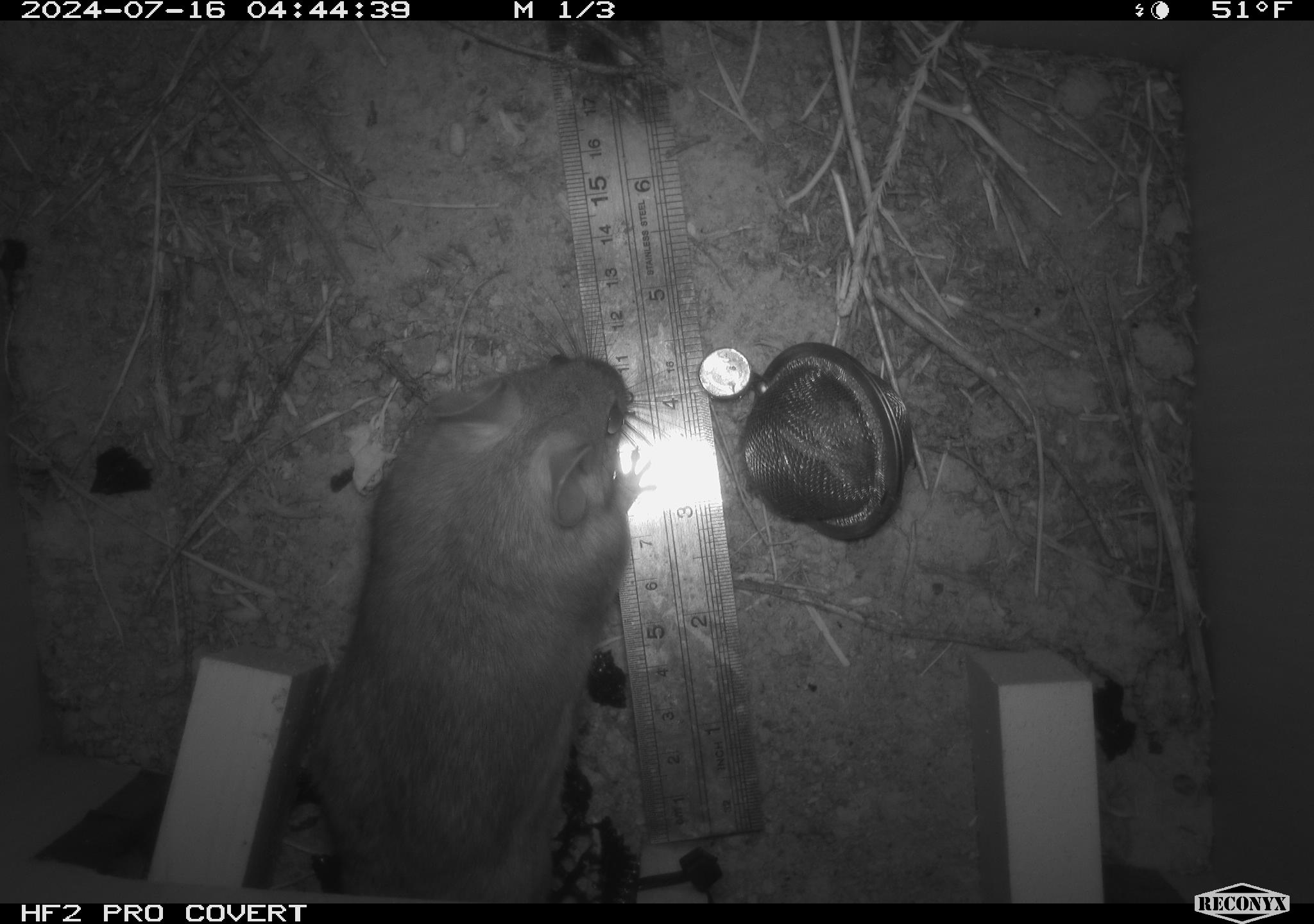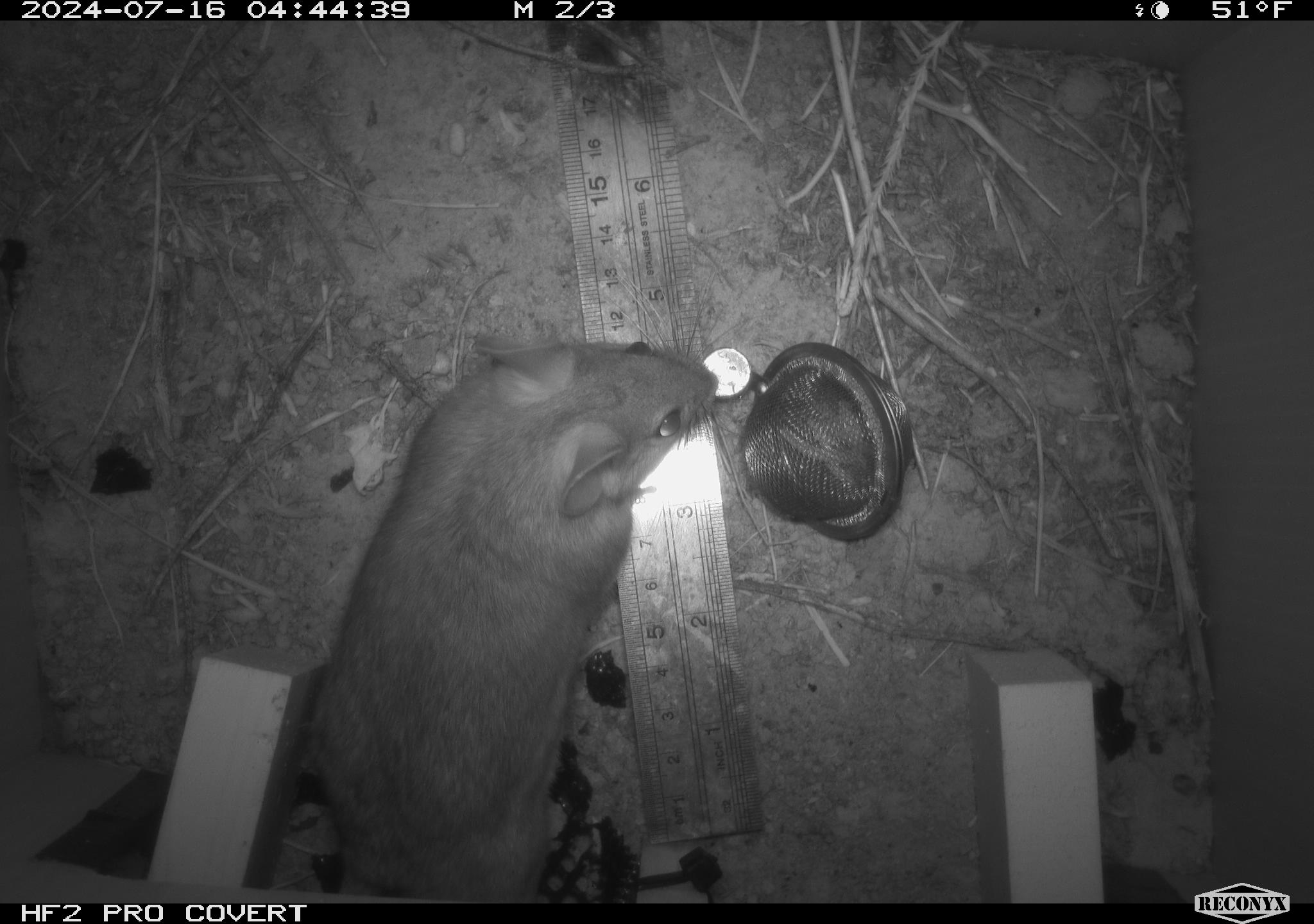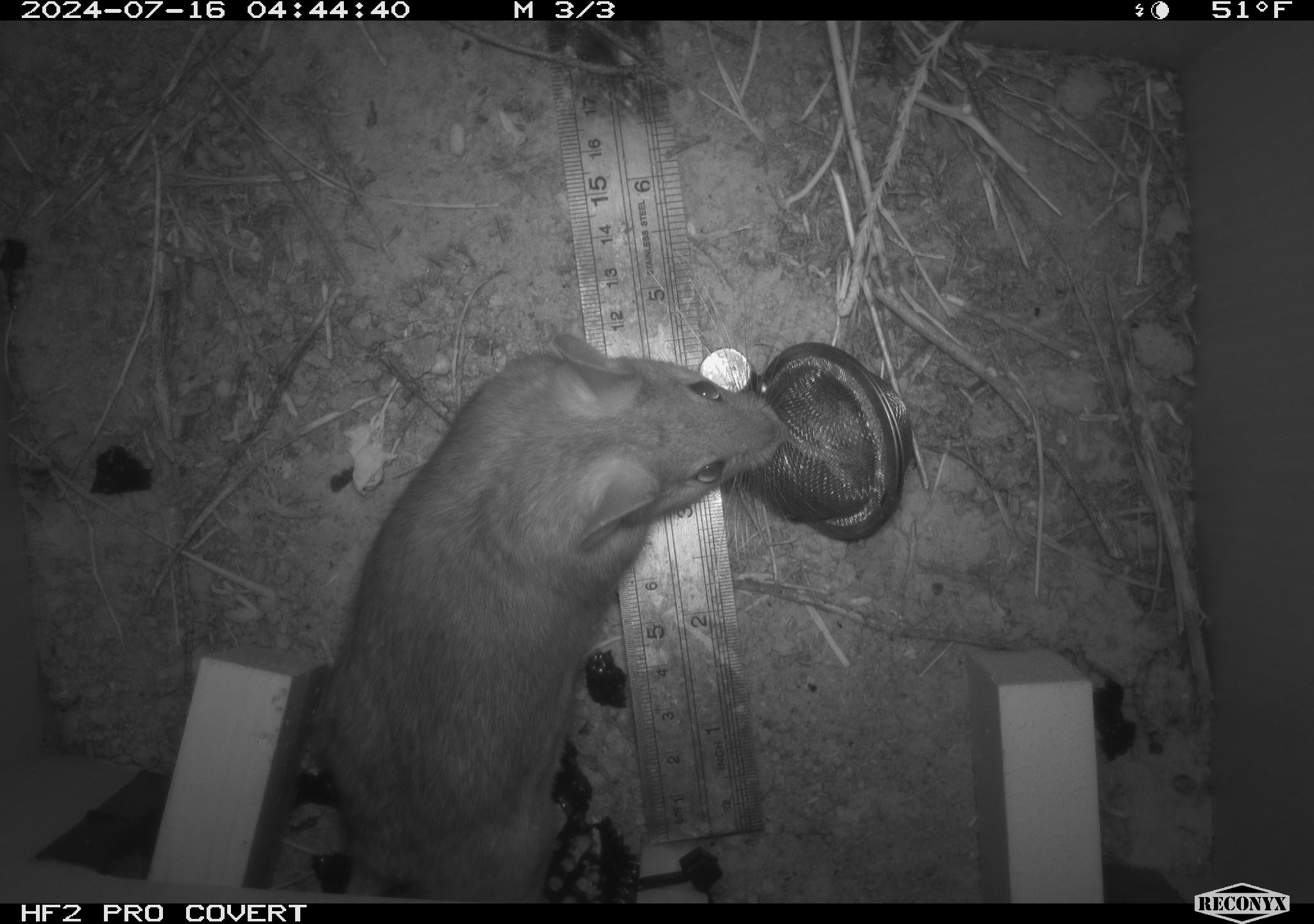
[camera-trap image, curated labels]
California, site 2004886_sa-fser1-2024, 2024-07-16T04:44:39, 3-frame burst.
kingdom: Animalia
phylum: Chordata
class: Mammalia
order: Rodentia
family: Cricetidae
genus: Neotoma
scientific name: Neotoma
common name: pack rat or woodrat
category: neotoma species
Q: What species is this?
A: Neotoma species (pack rat or woodrat) (Neotoma).